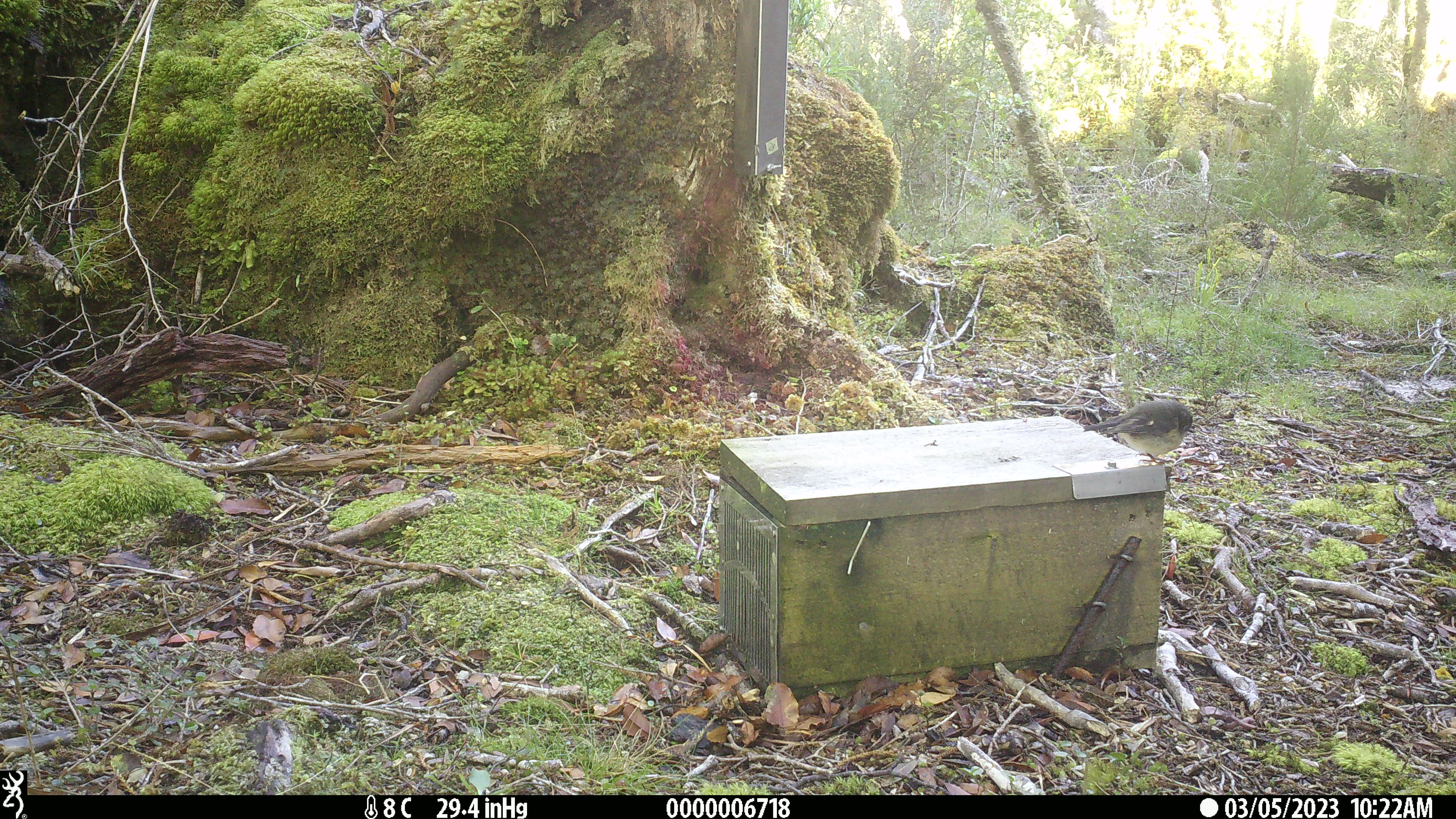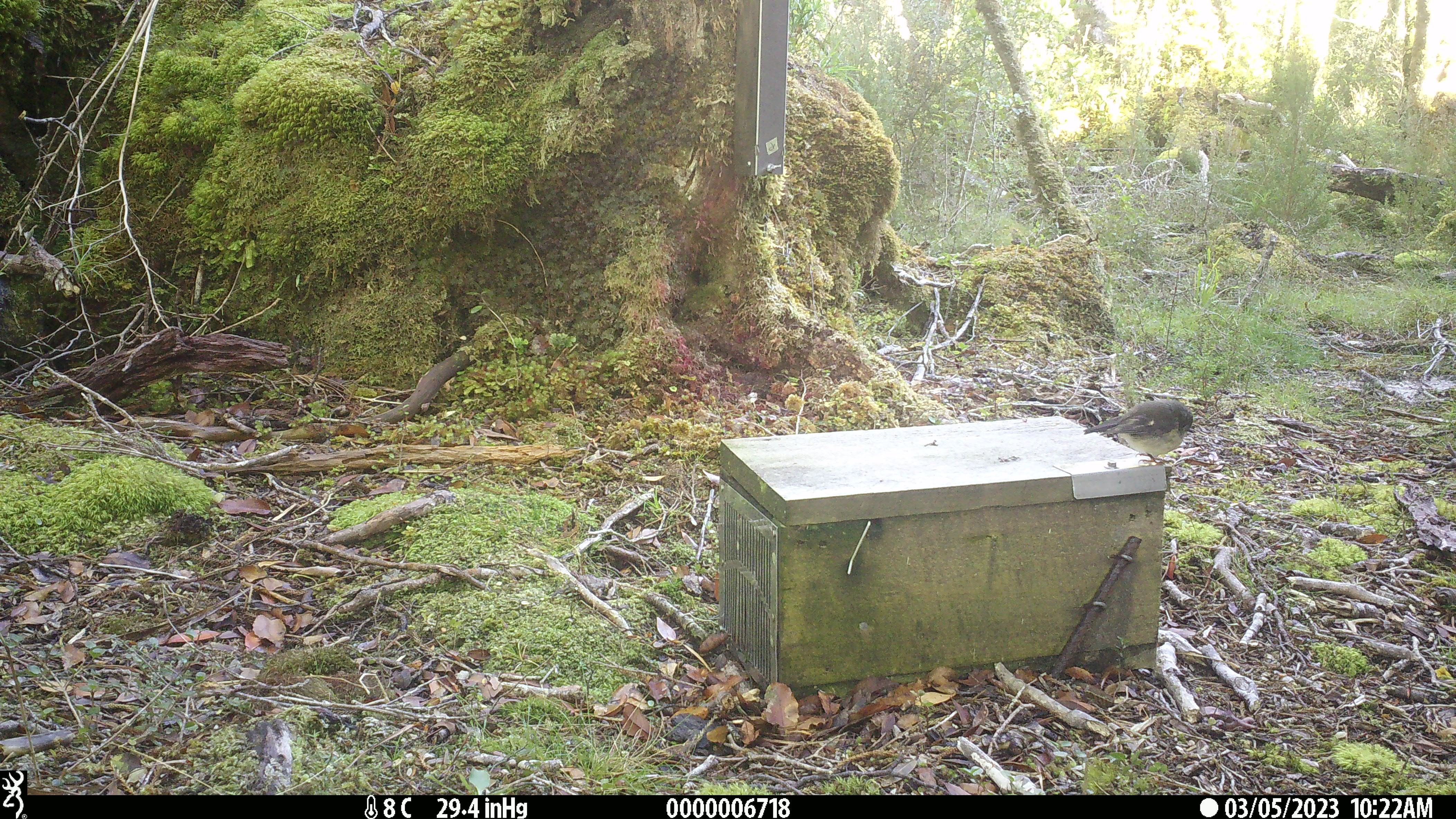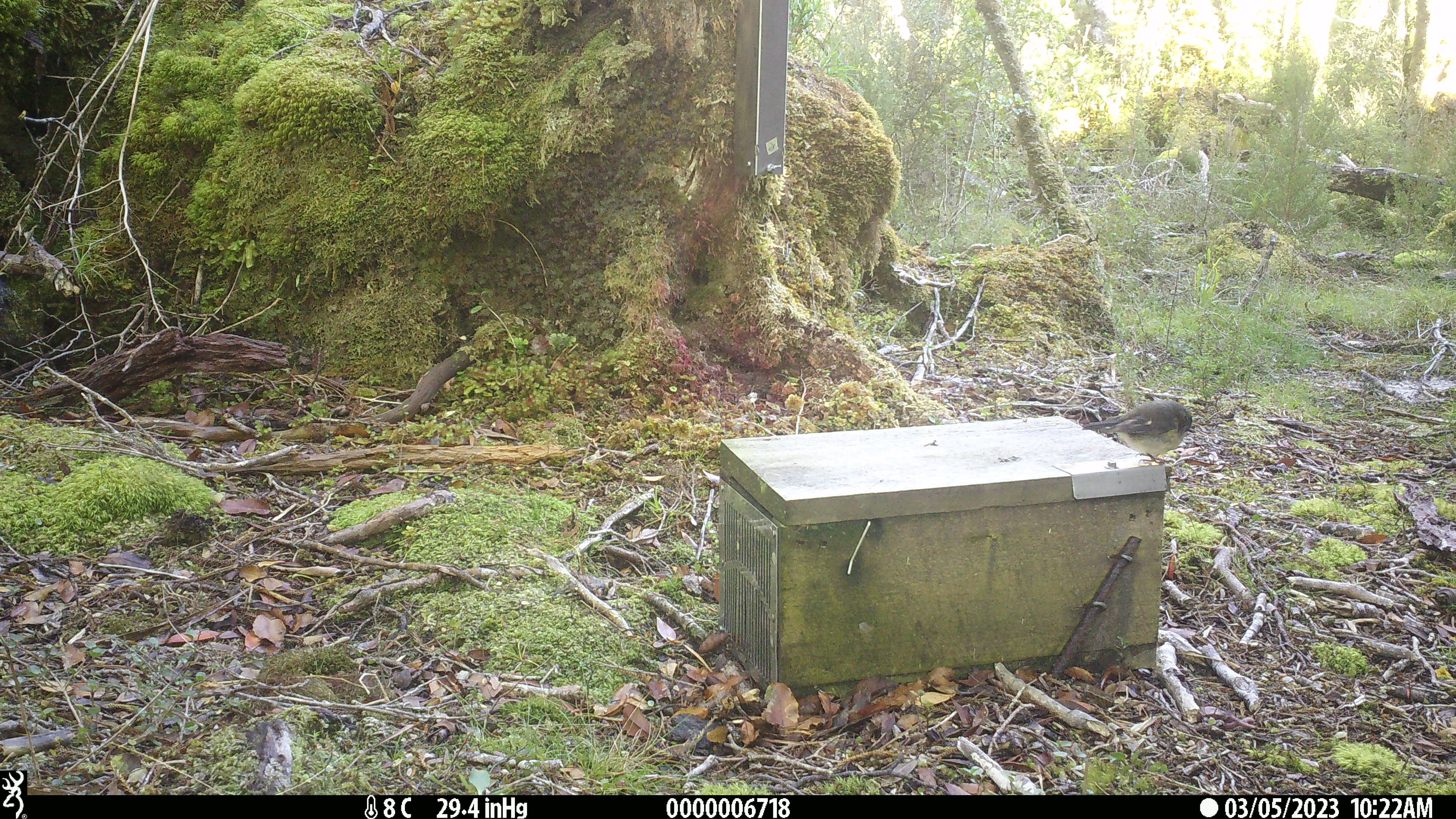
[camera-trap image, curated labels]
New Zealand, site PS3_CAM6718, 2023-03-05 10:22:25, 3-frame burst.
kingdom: Animalia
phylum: Chordata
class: Aves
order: Passeriformes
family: Petroicidae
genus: Petroica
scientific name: Petroica macrocephala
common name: tomtit